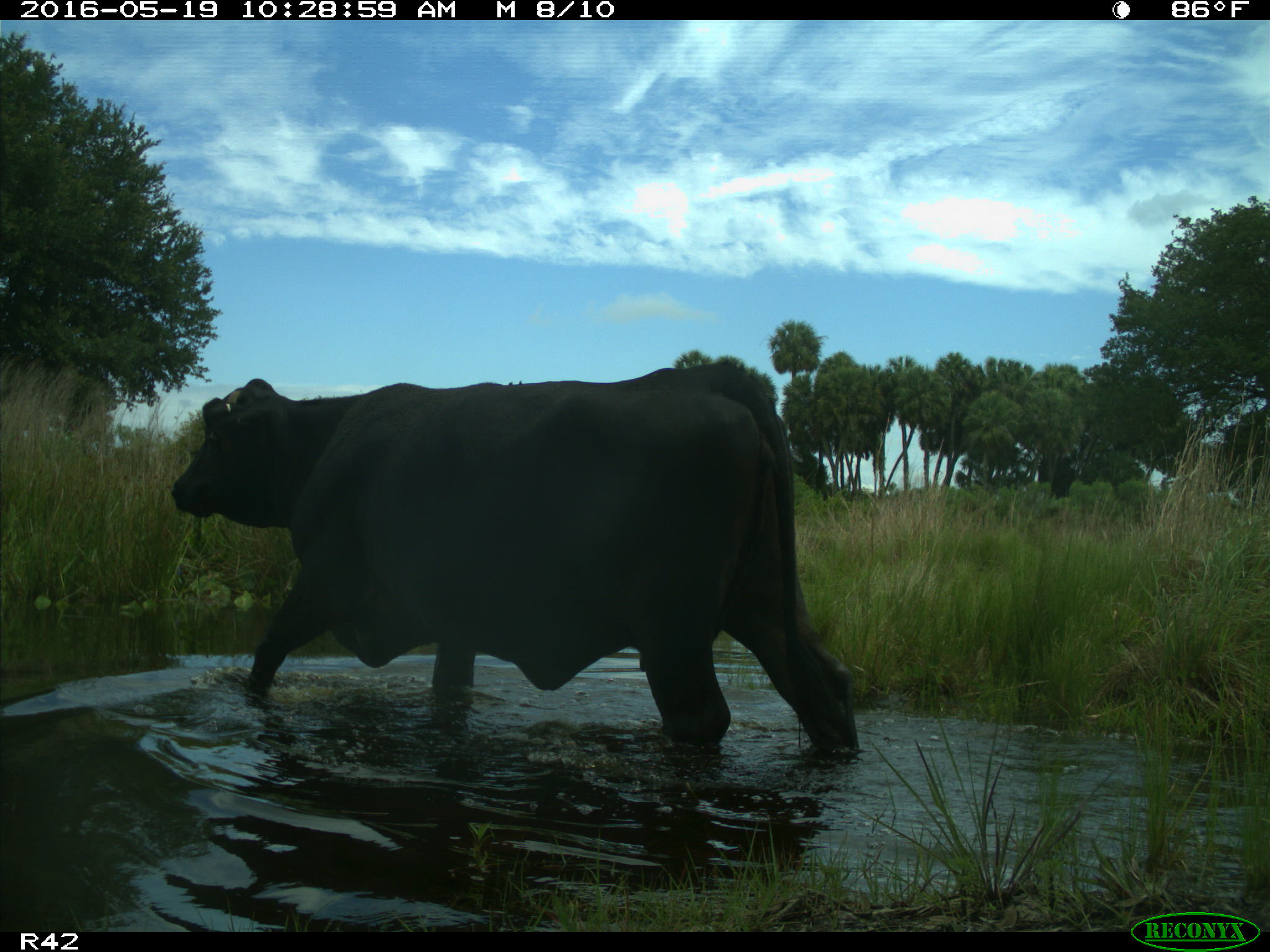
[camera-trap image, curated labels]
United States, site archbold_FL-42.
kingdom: Animalia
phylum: Chordata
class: Mammalia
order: Artiodactyla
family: Bovidae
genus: Bos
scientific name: Bos taurus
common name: domestic cow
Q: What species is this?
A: Bos taurus (domestic cow).